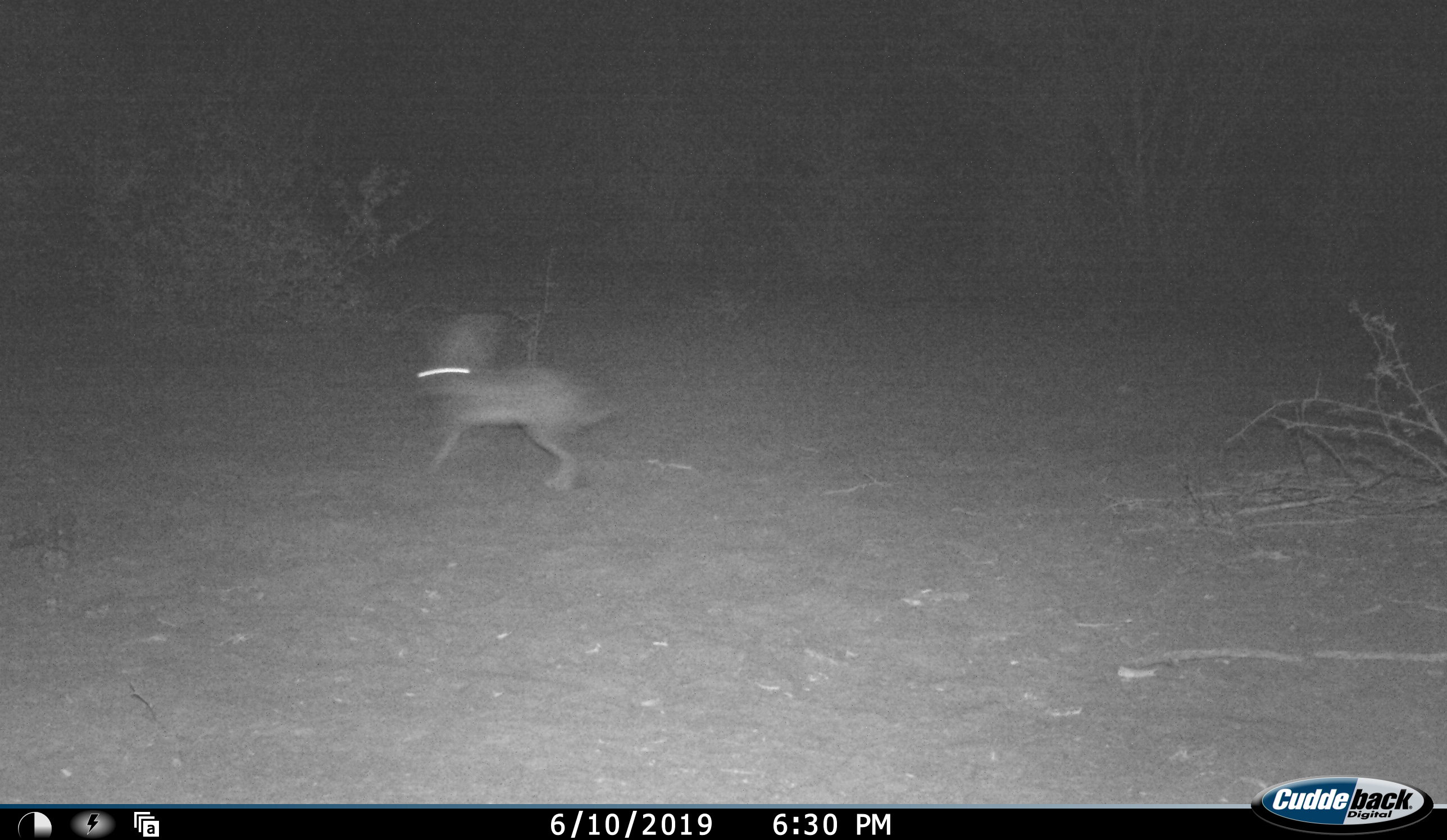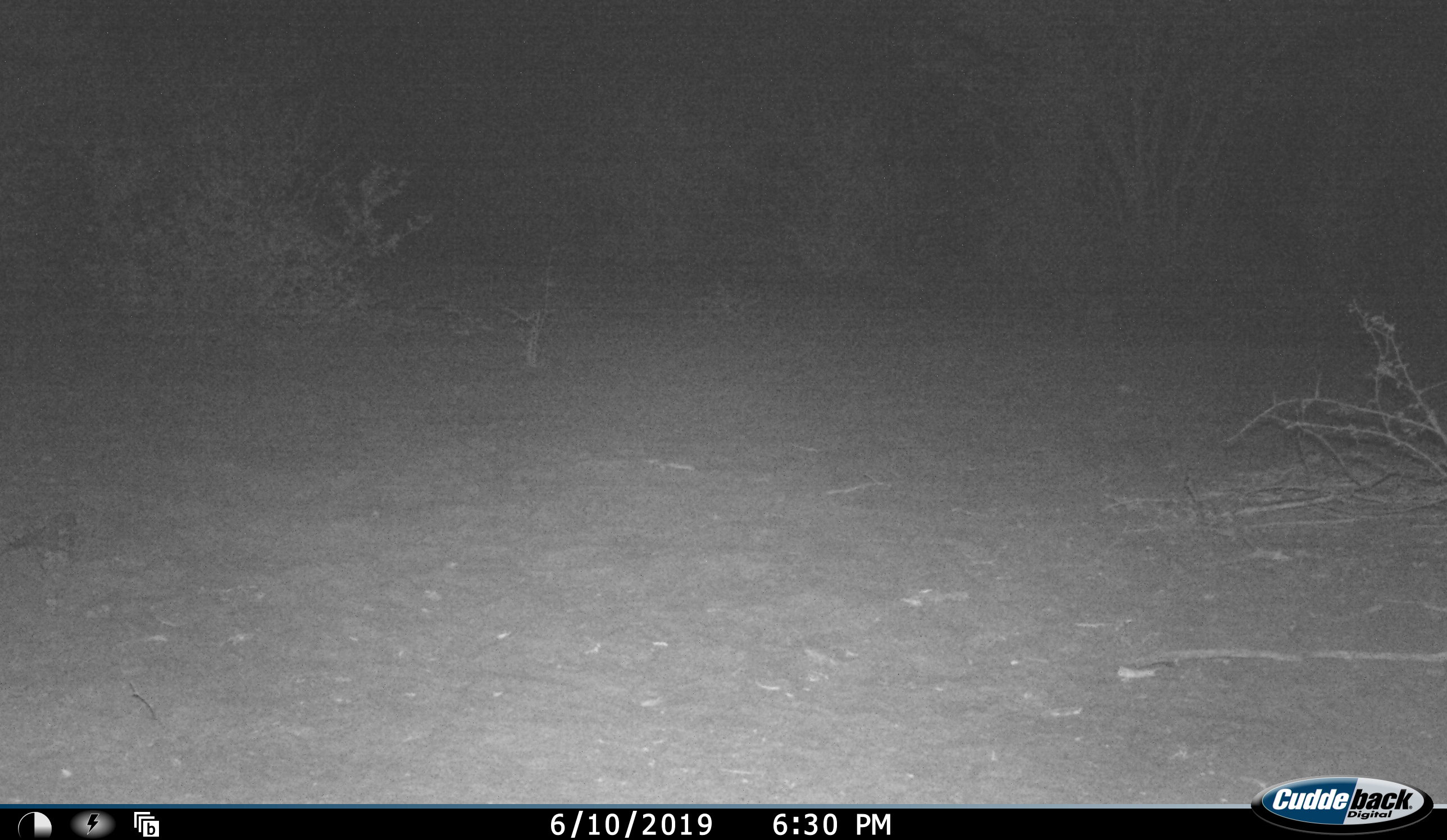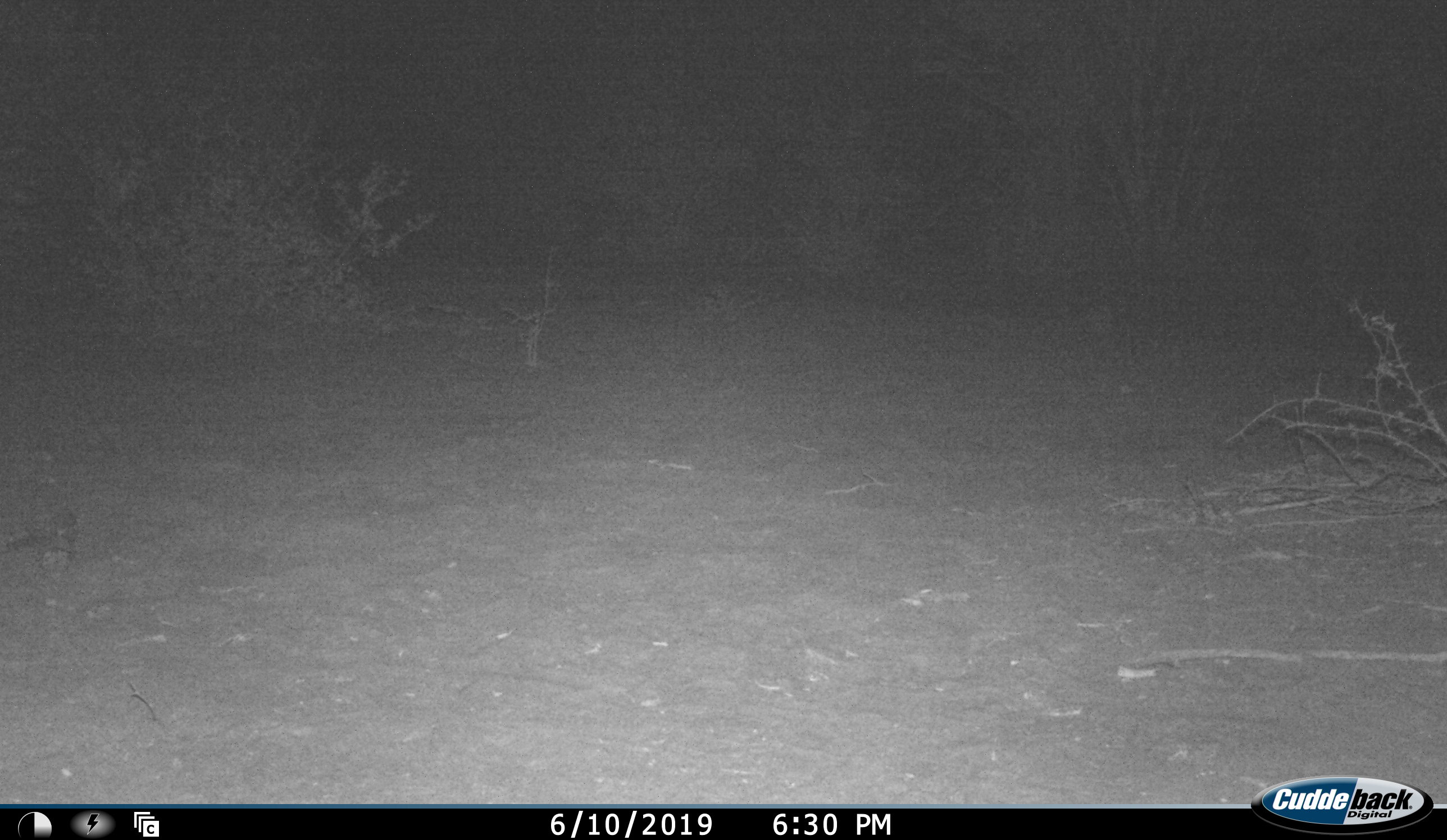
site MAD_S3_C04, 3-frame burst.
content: unidentified animal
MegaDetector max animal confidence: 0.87